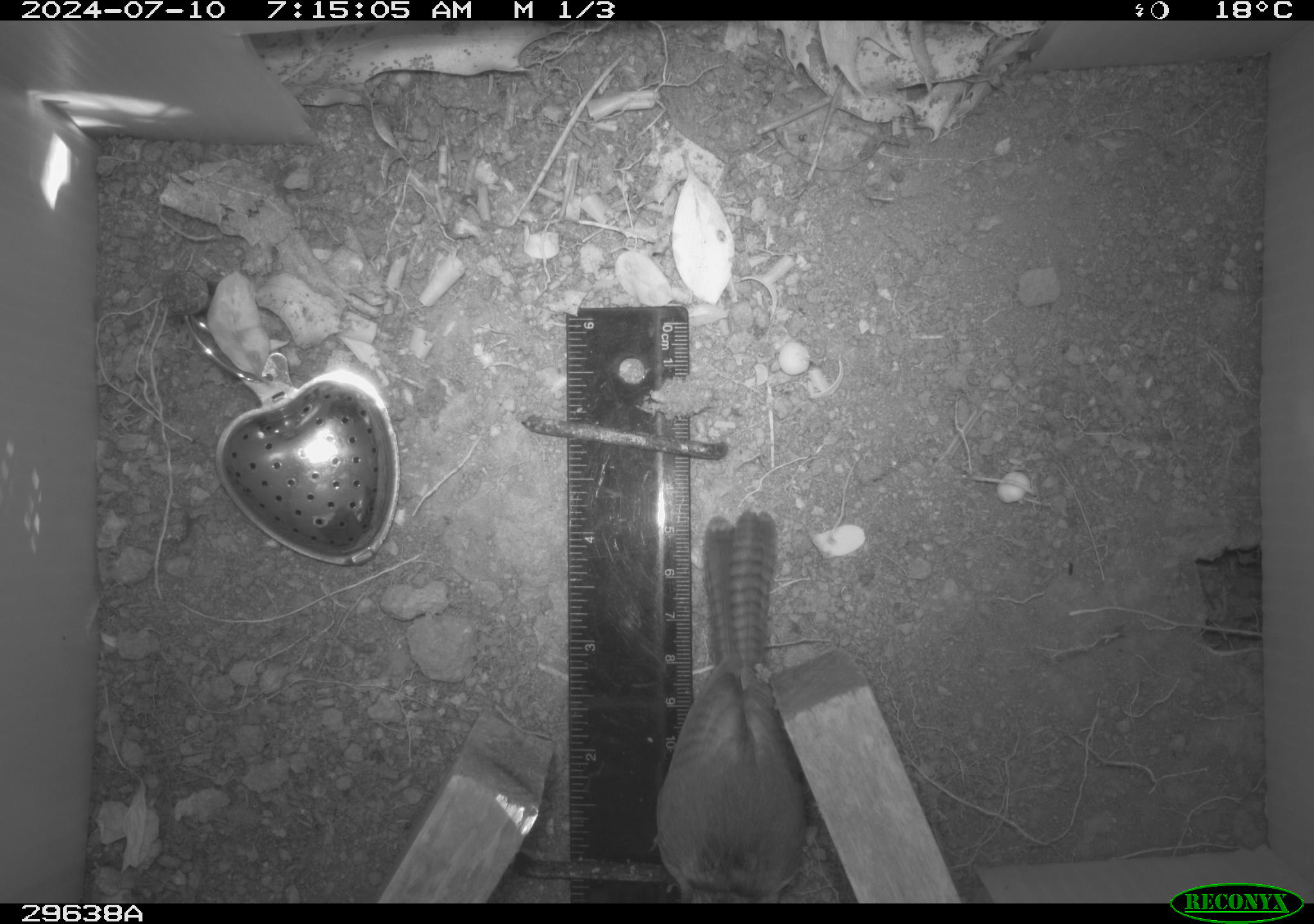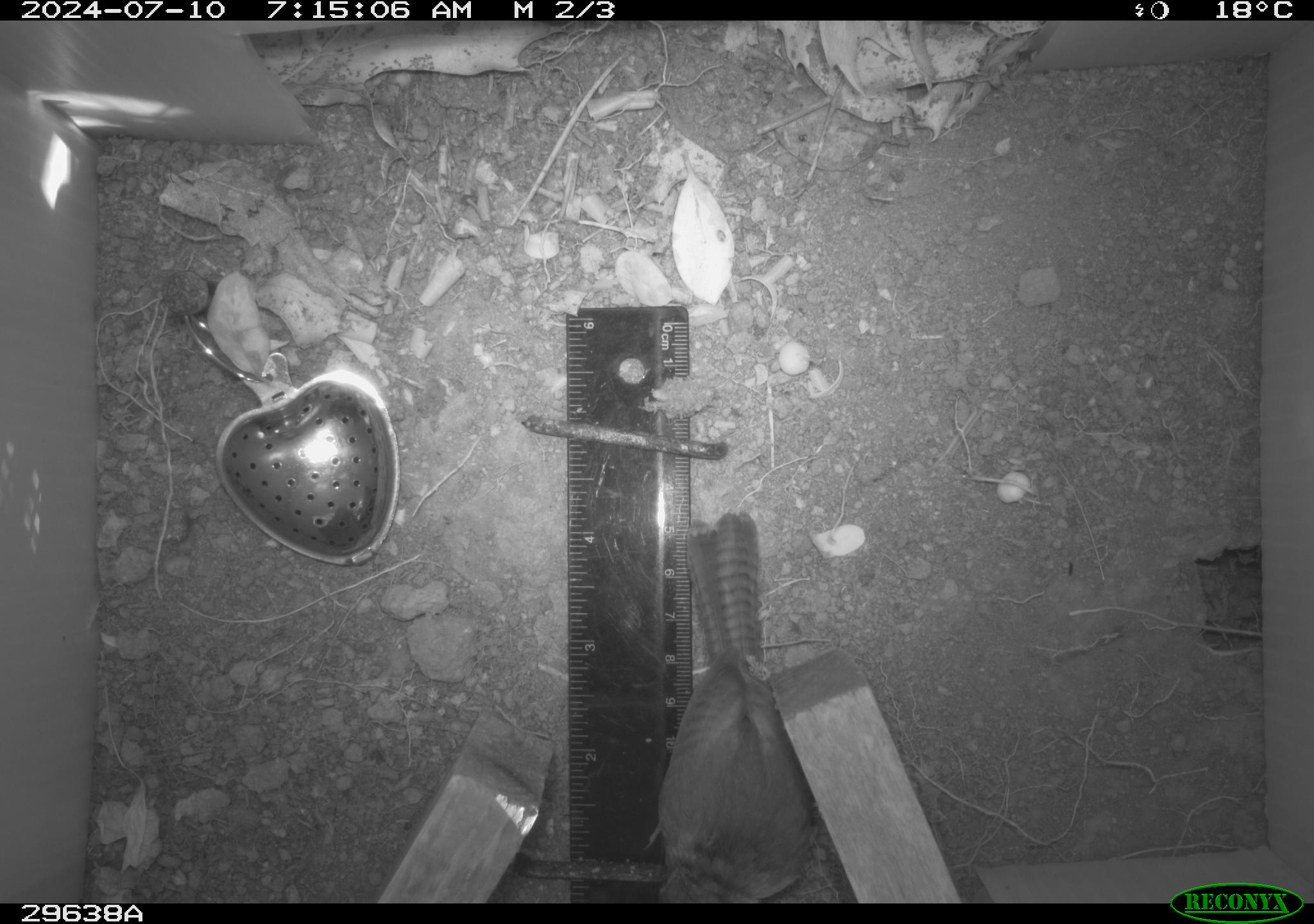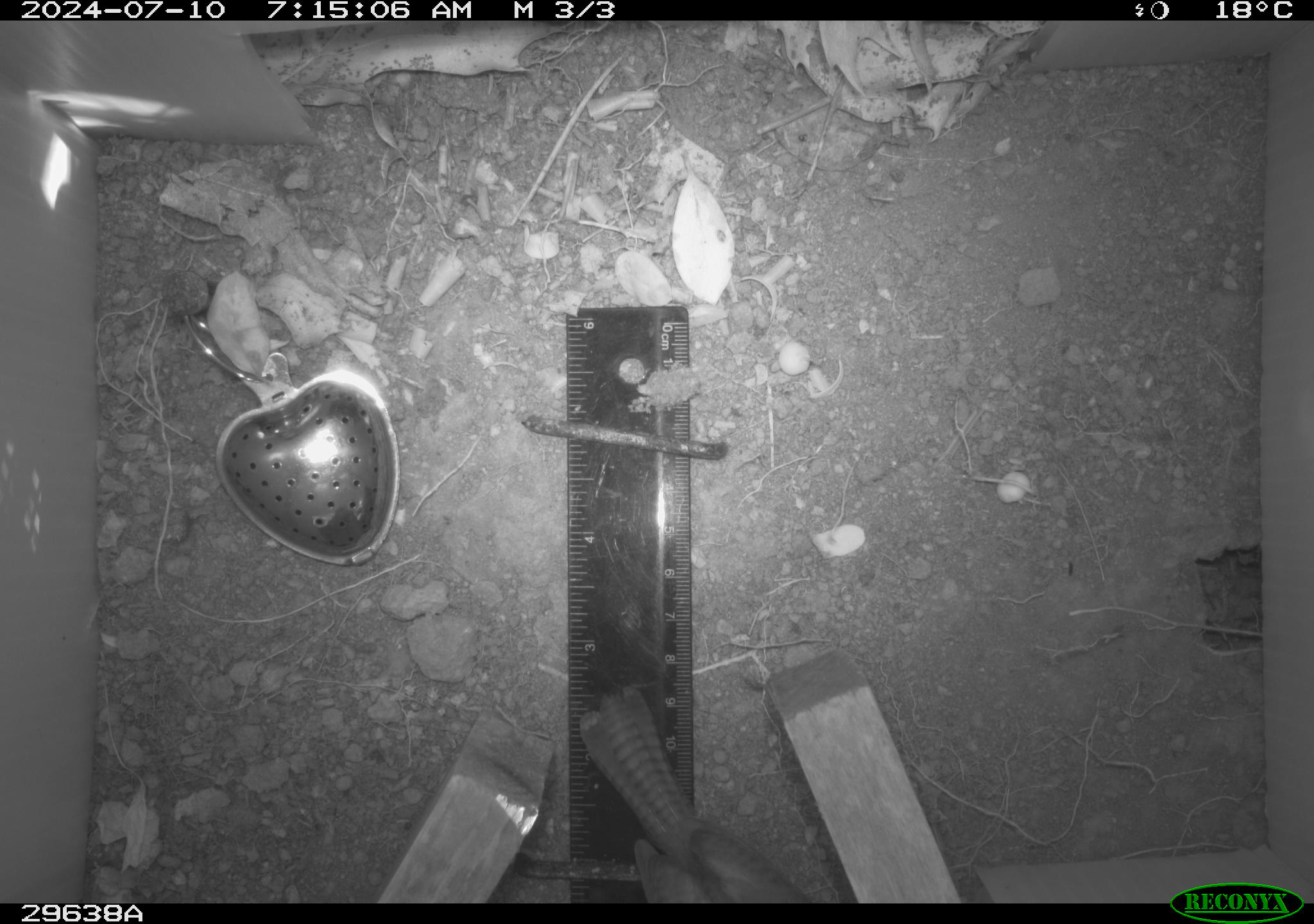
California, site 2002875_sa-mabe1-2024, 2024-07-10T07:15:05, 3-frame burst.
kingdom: Animalia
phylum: Chordata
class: Aves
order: Passeriformes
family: Troglodytidae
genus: Thryomanes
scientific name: Thryomanes bewickii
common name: bewick's wren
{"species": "bewick's wren (Thryomanes bewickii)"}